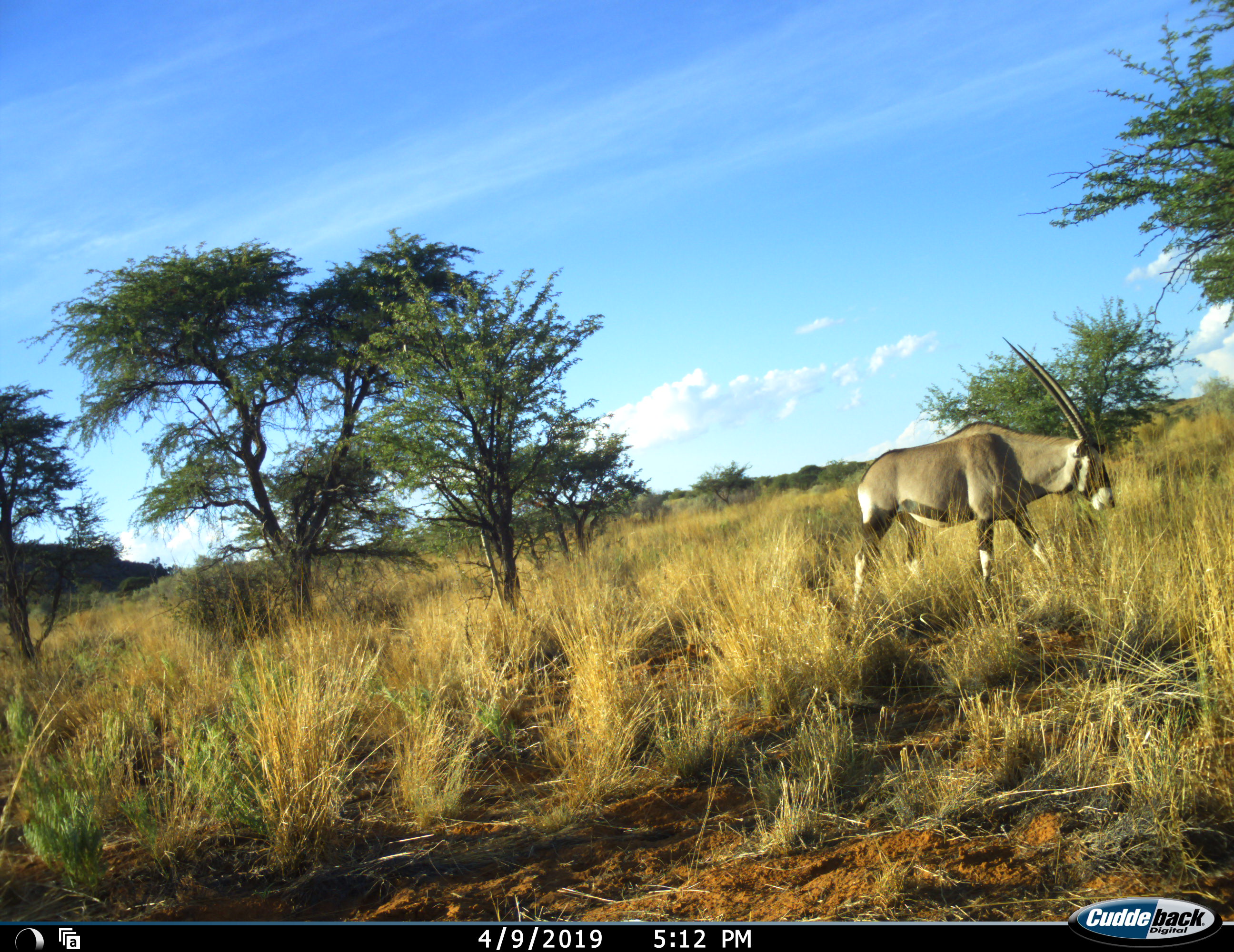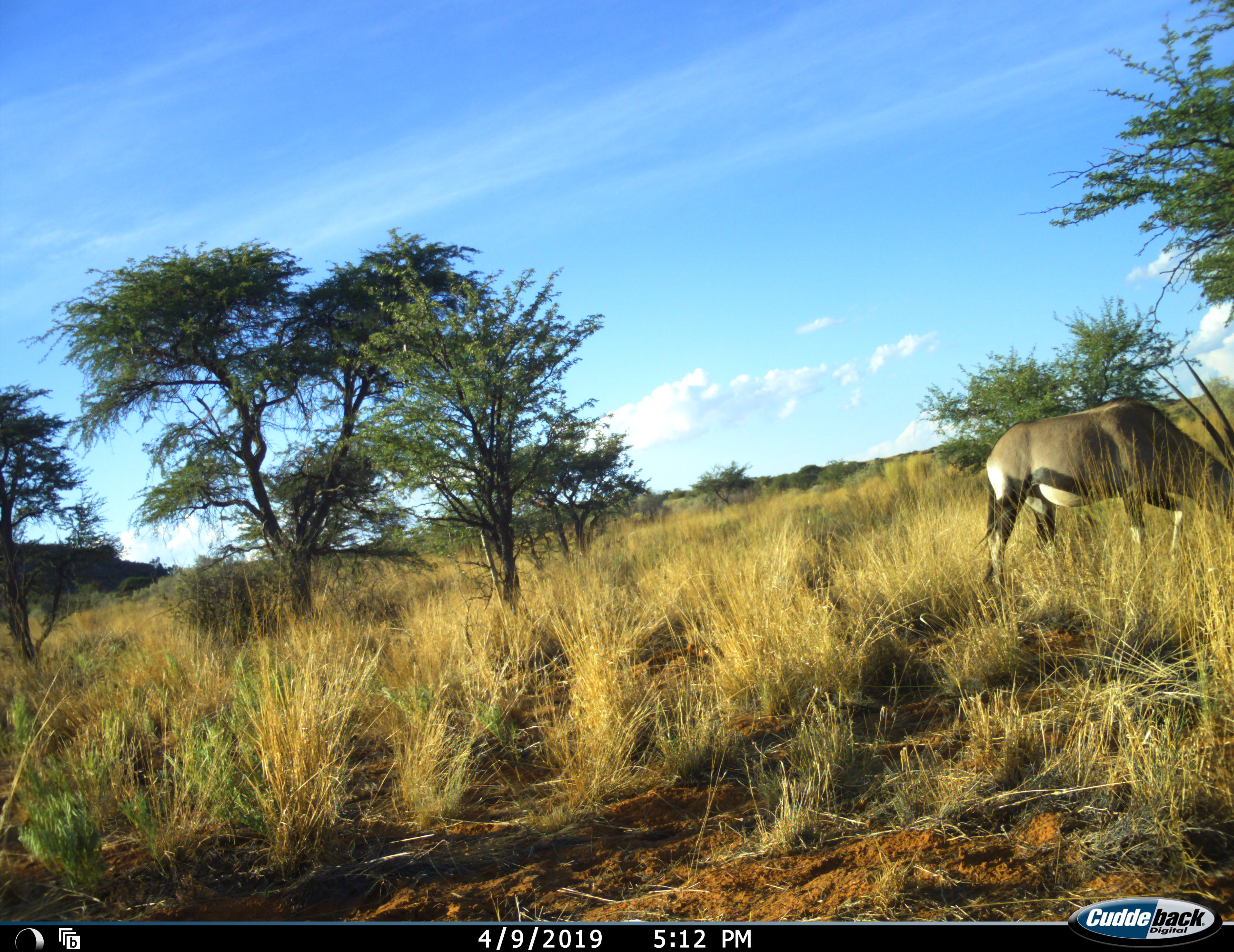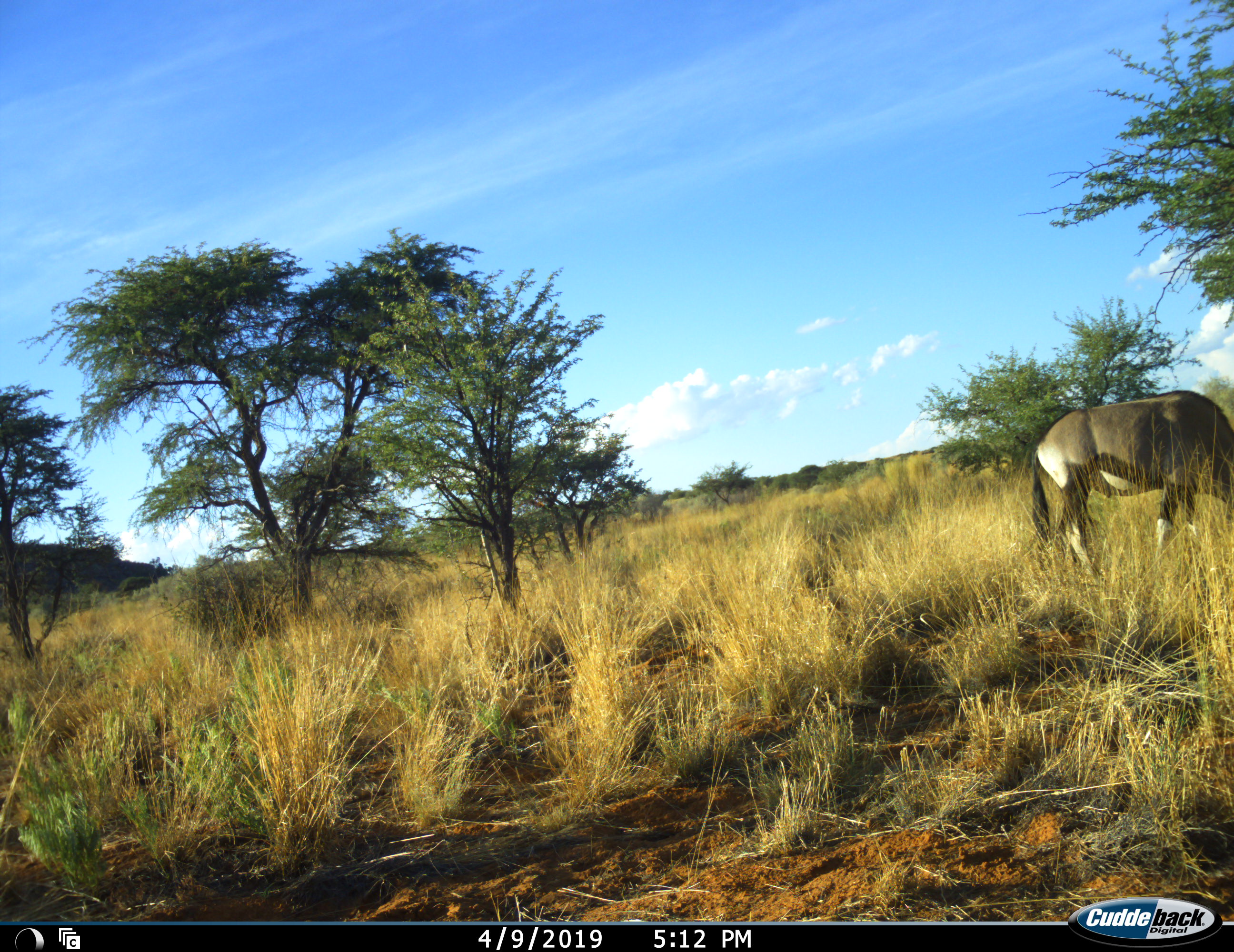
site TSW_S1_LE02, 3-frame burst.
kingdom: Animalia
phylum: Chordata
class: Mammalia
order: Artiodactyla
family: Bovidae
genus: Oryx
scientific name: Oryx gazella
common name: gemsbok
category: oryx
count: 1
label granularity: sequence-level